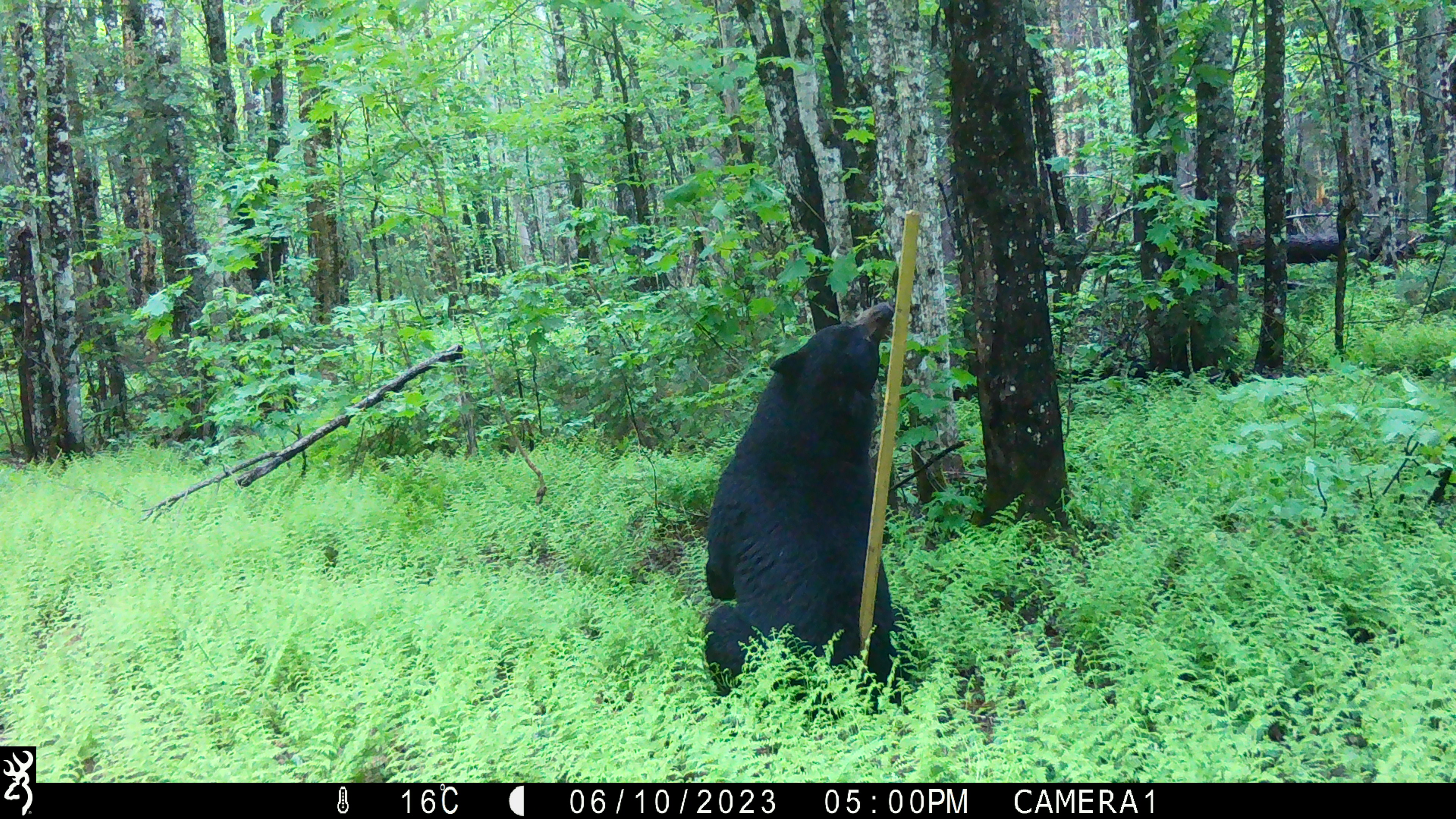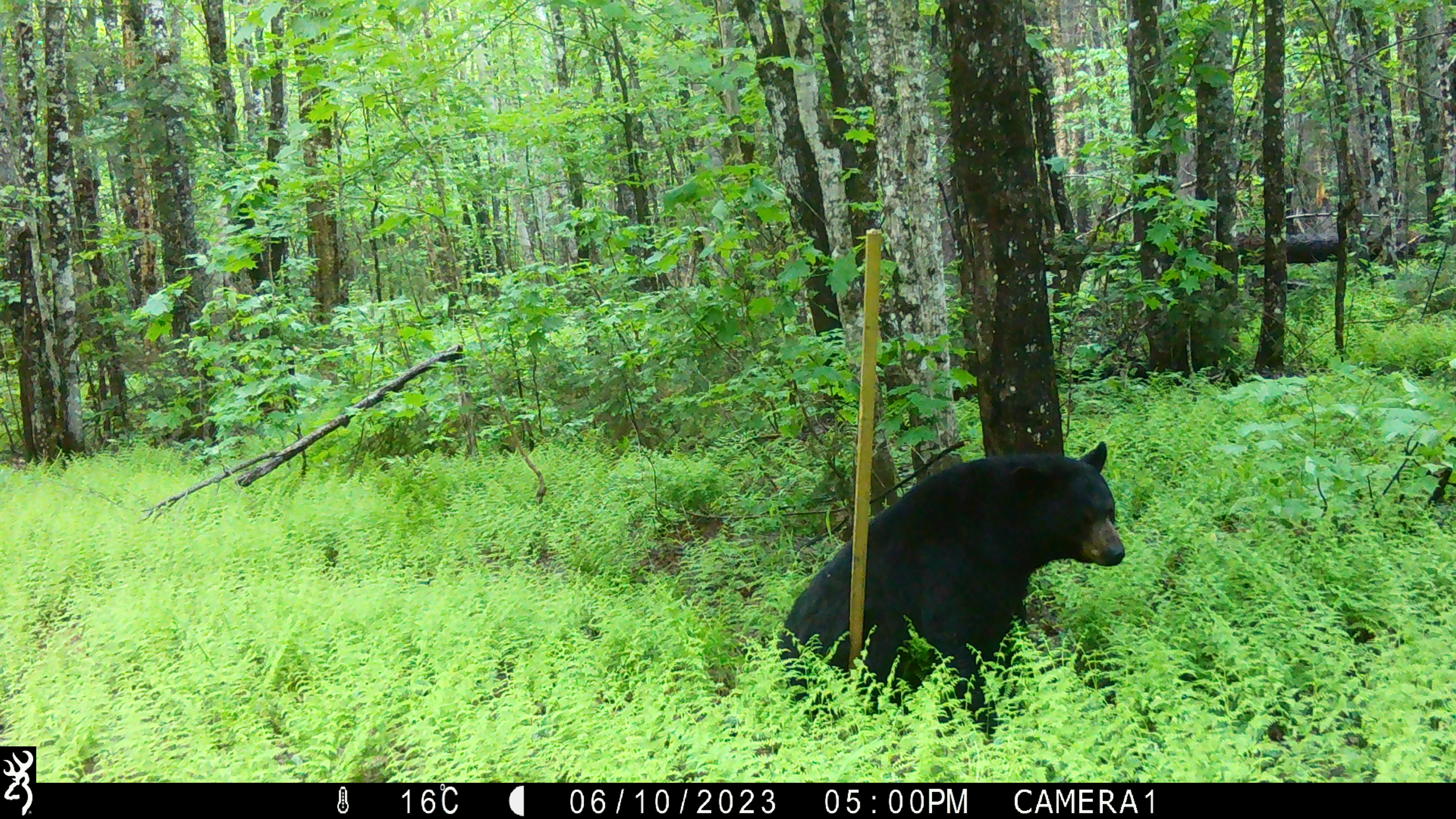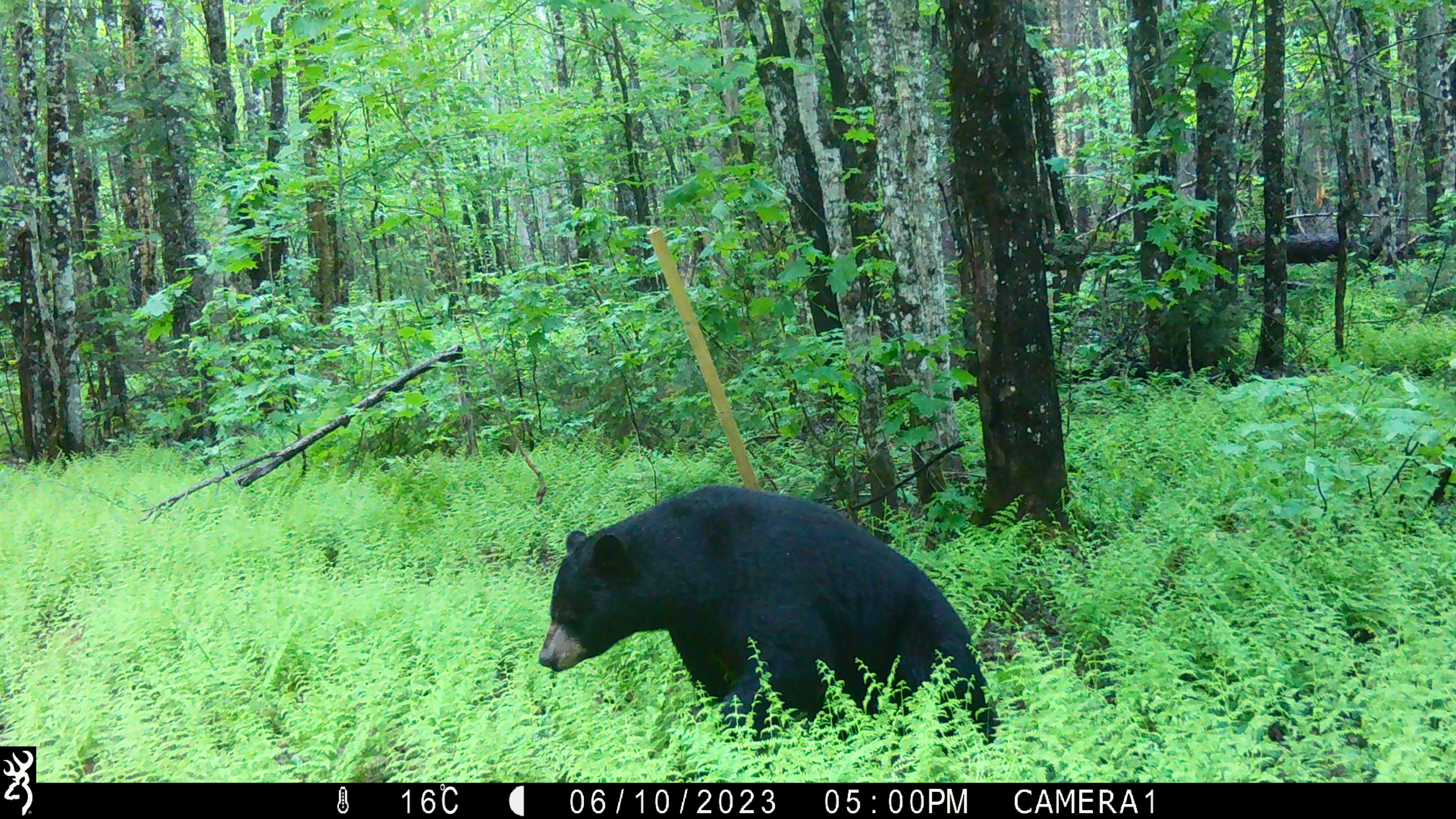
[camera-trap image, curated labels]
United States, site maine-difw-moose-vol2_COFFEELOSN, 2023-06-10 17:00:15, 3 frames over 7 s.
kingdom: Animalia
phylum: Chordata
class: Mammalia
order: Carnivora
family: Ursidae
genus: Ursus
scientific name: Ursus americanus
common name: black bear